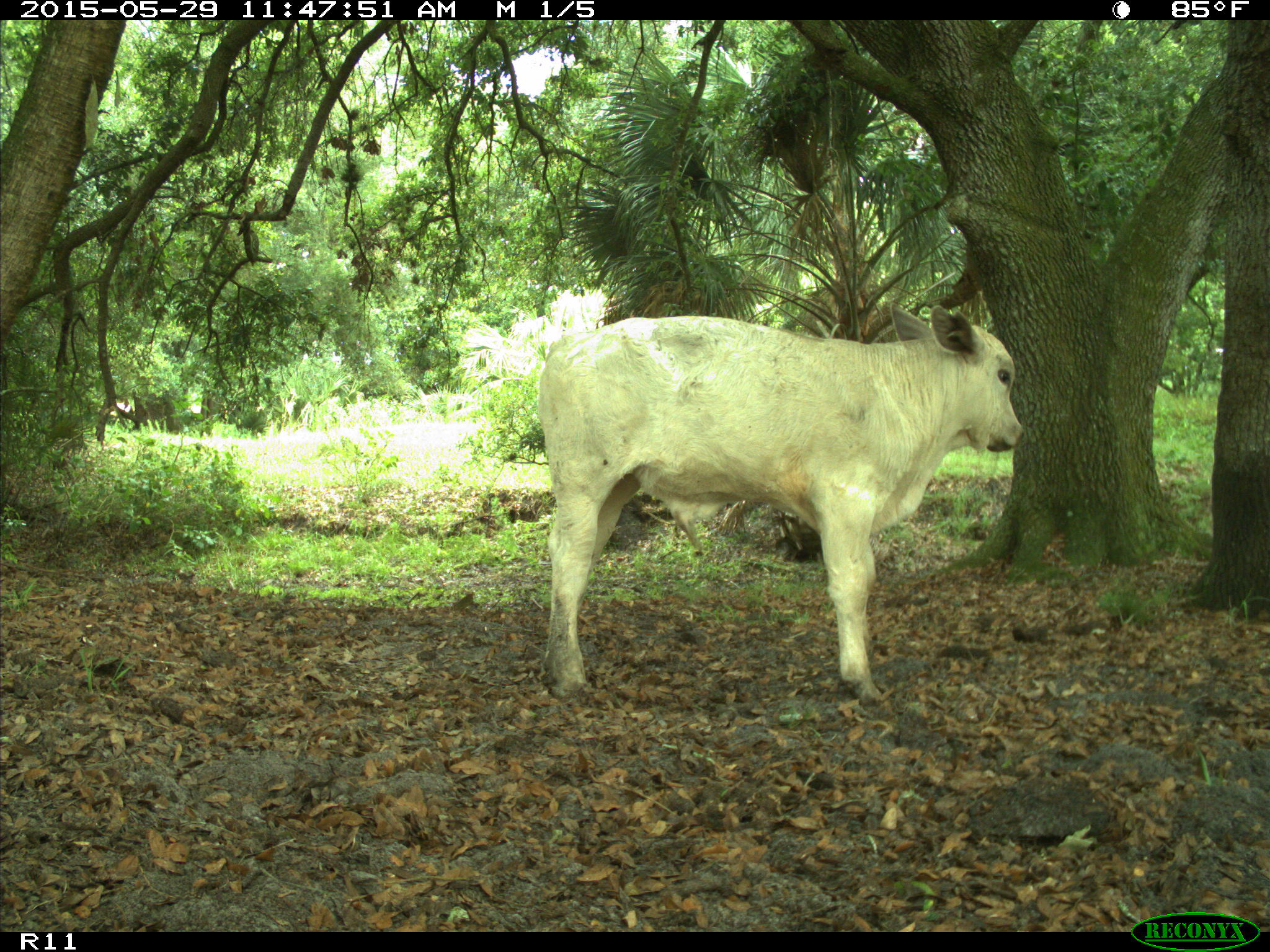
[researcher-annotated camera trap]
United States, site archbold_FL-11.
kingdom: Animalia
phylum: Chordata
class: Mammalia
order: Artiodactyla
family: Bovidae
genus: Bos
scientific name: Bos taurus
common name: domestic cow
Bos taurus (domestic cow).